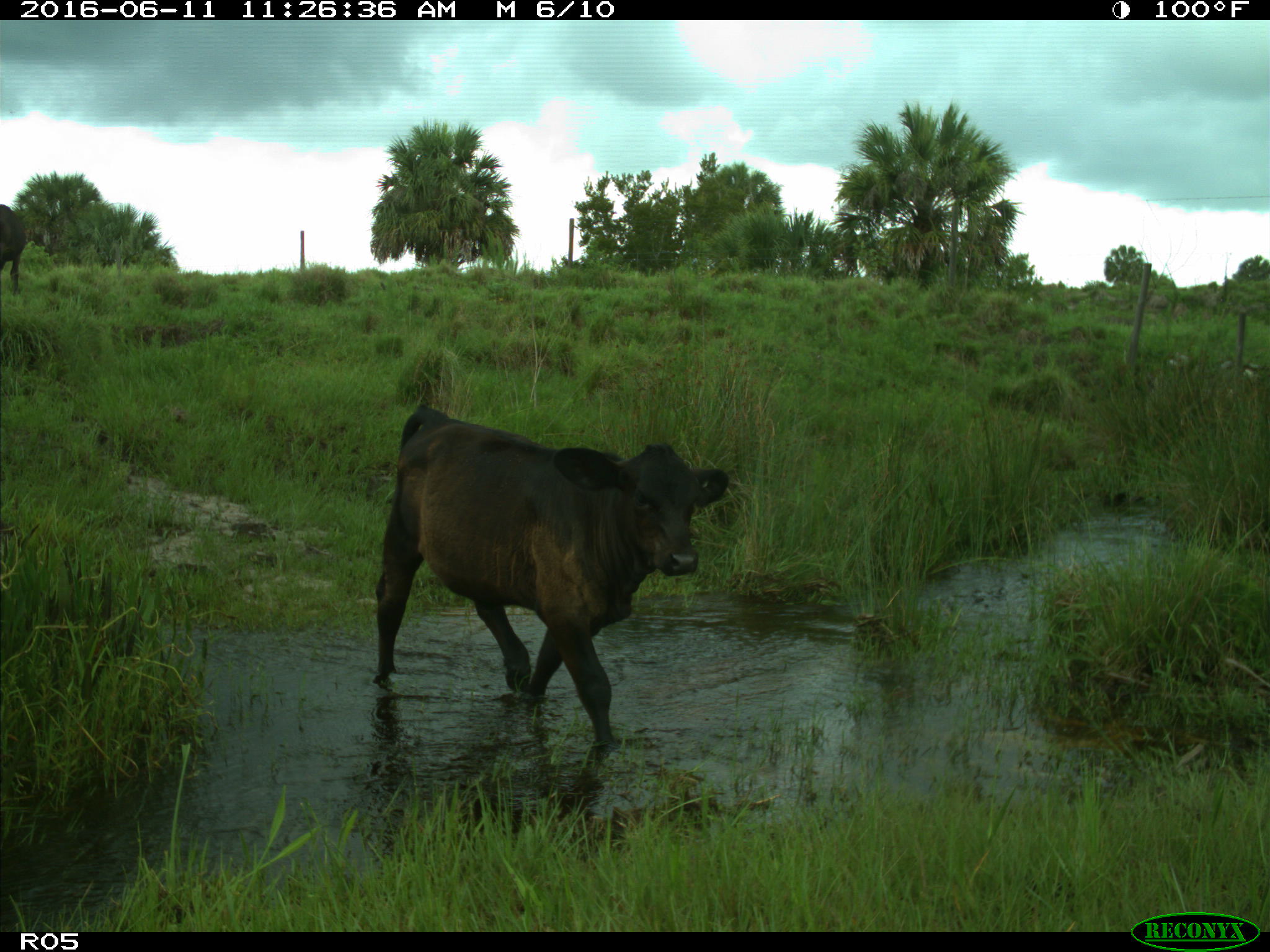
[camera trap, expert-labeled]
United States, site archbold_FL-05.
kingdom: Animalia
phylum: Chordata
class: Mammalia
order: Artiodactyla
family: Bovidae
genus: Bos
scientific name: Bos taurus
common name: domestic cow